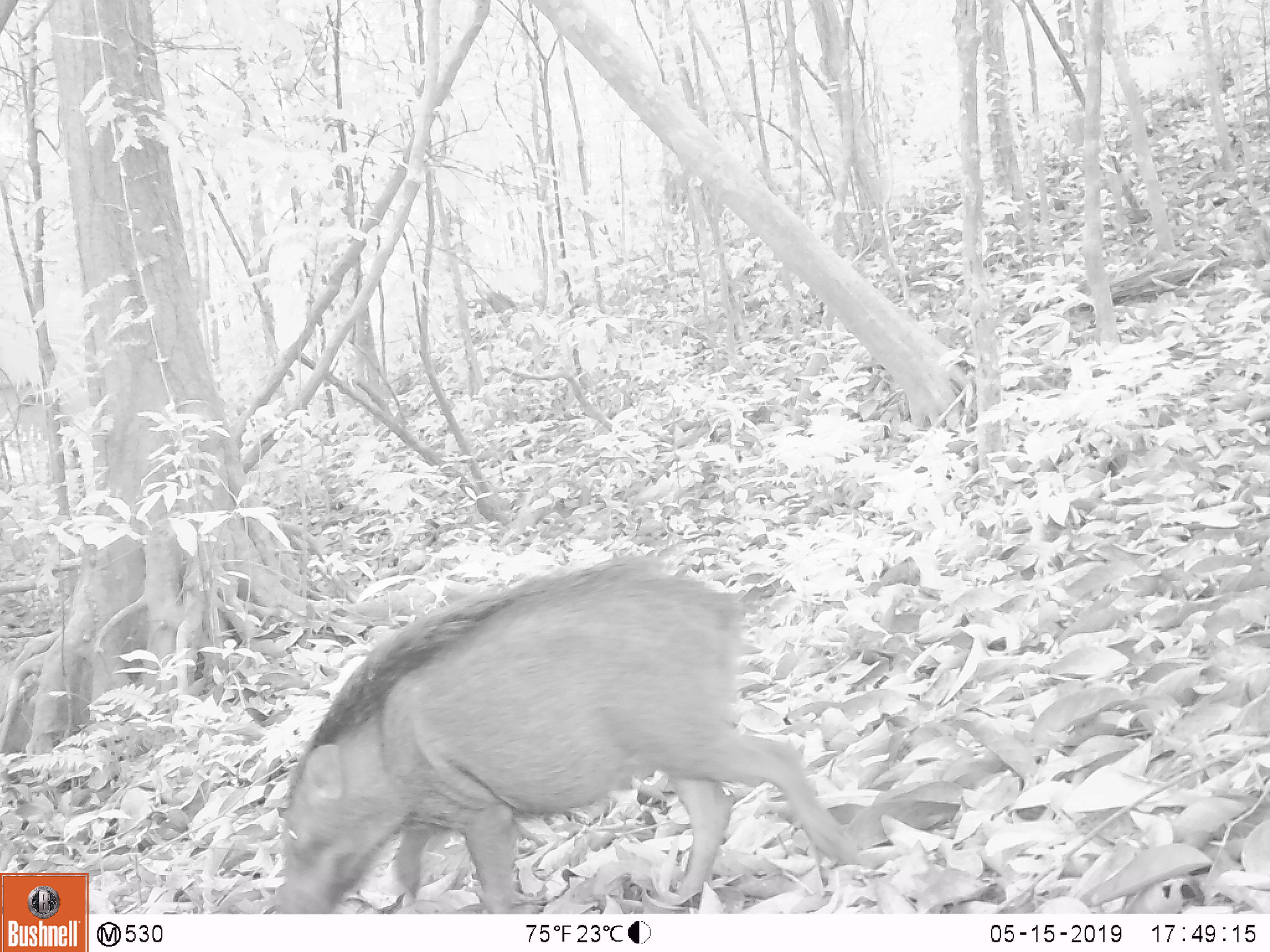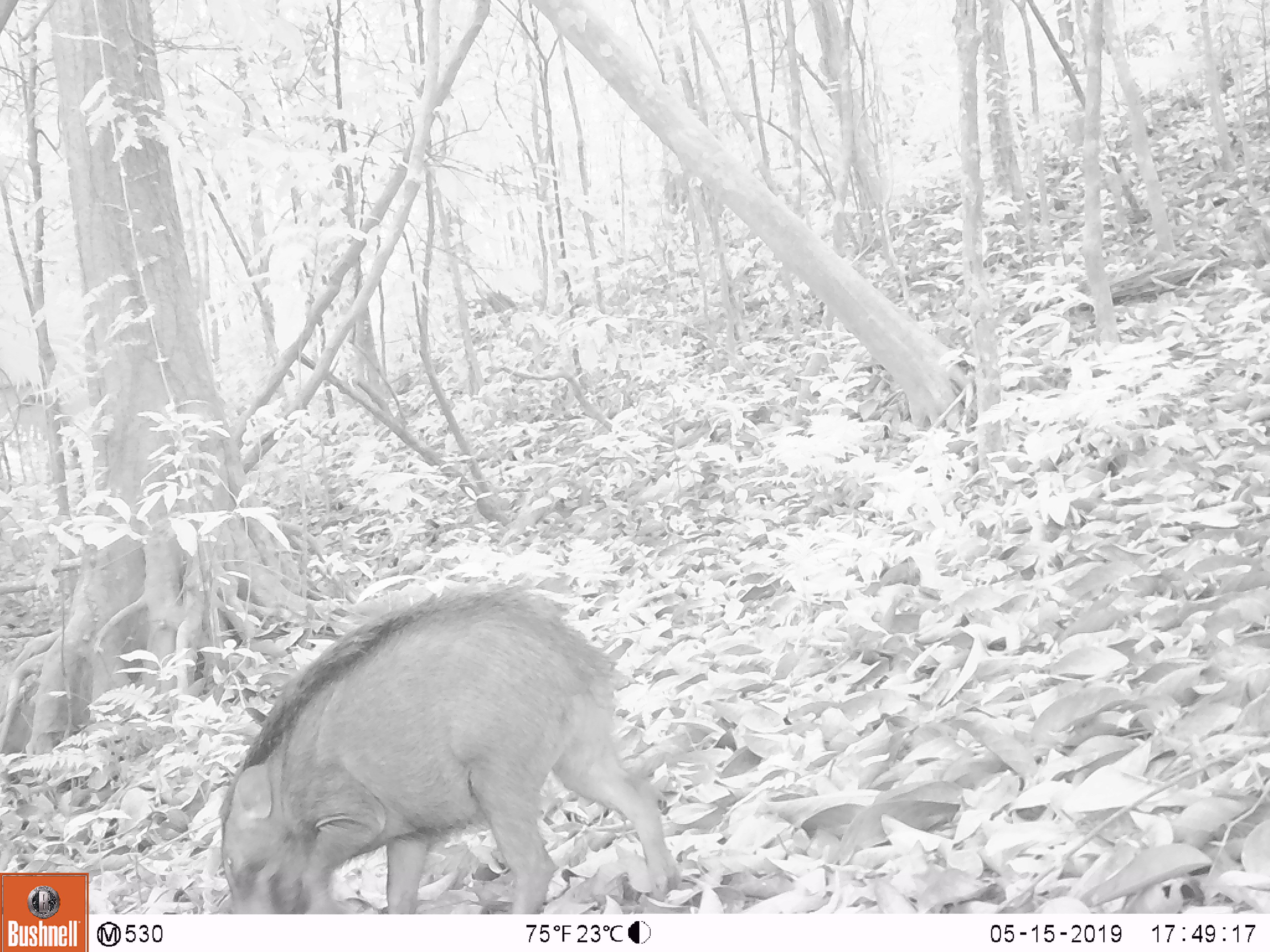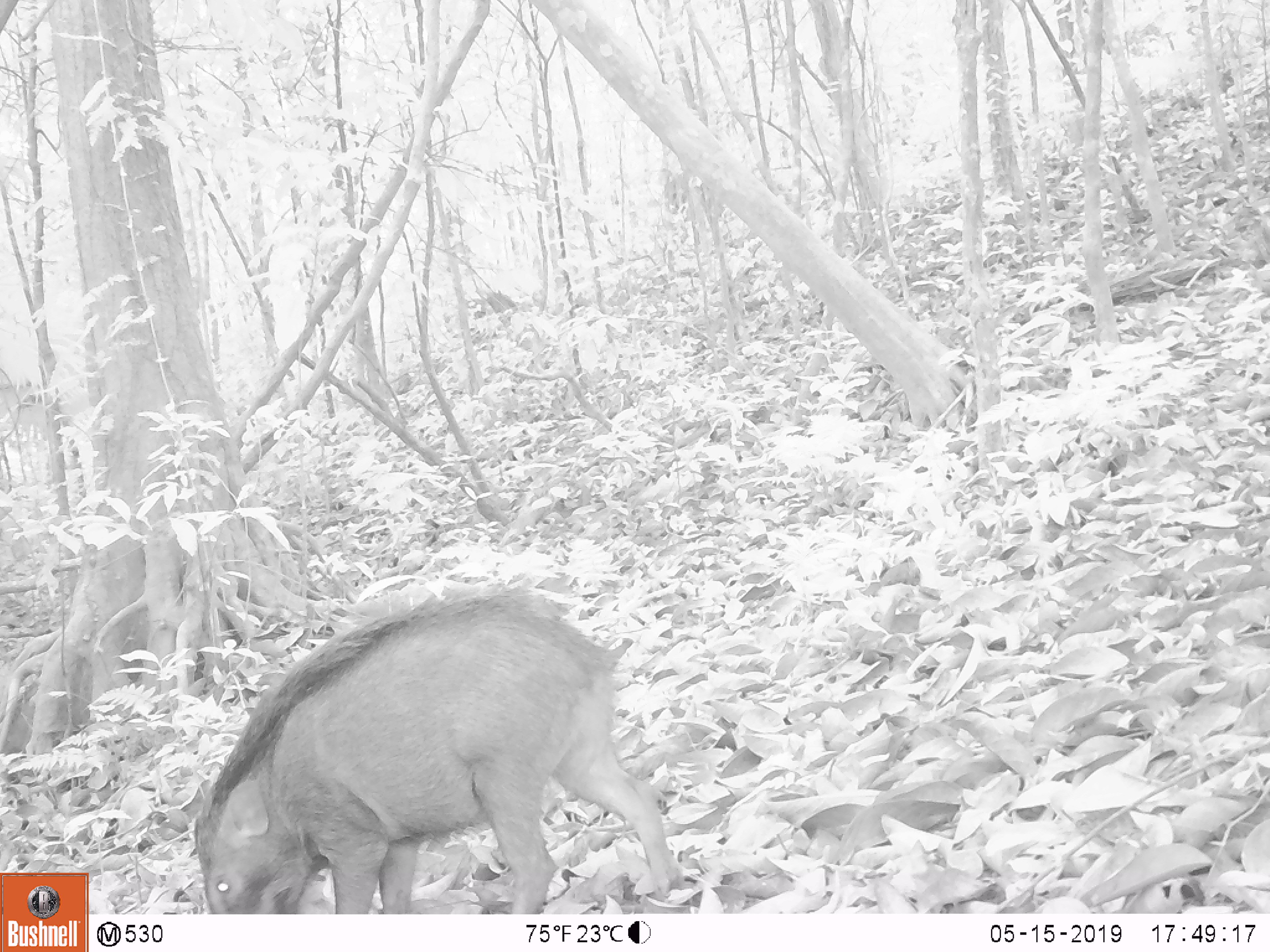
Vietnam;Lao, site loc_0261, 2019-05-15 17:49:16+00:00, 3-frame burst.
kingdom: Animalia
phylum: Chordata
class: Mammalia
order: Artiodactyla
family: Suidae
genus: Sus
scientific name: Sus scrofa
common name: eurasian wild pig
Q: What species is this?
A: Eurasian wild pig (Sus scrofa).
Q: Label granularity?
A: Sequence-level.